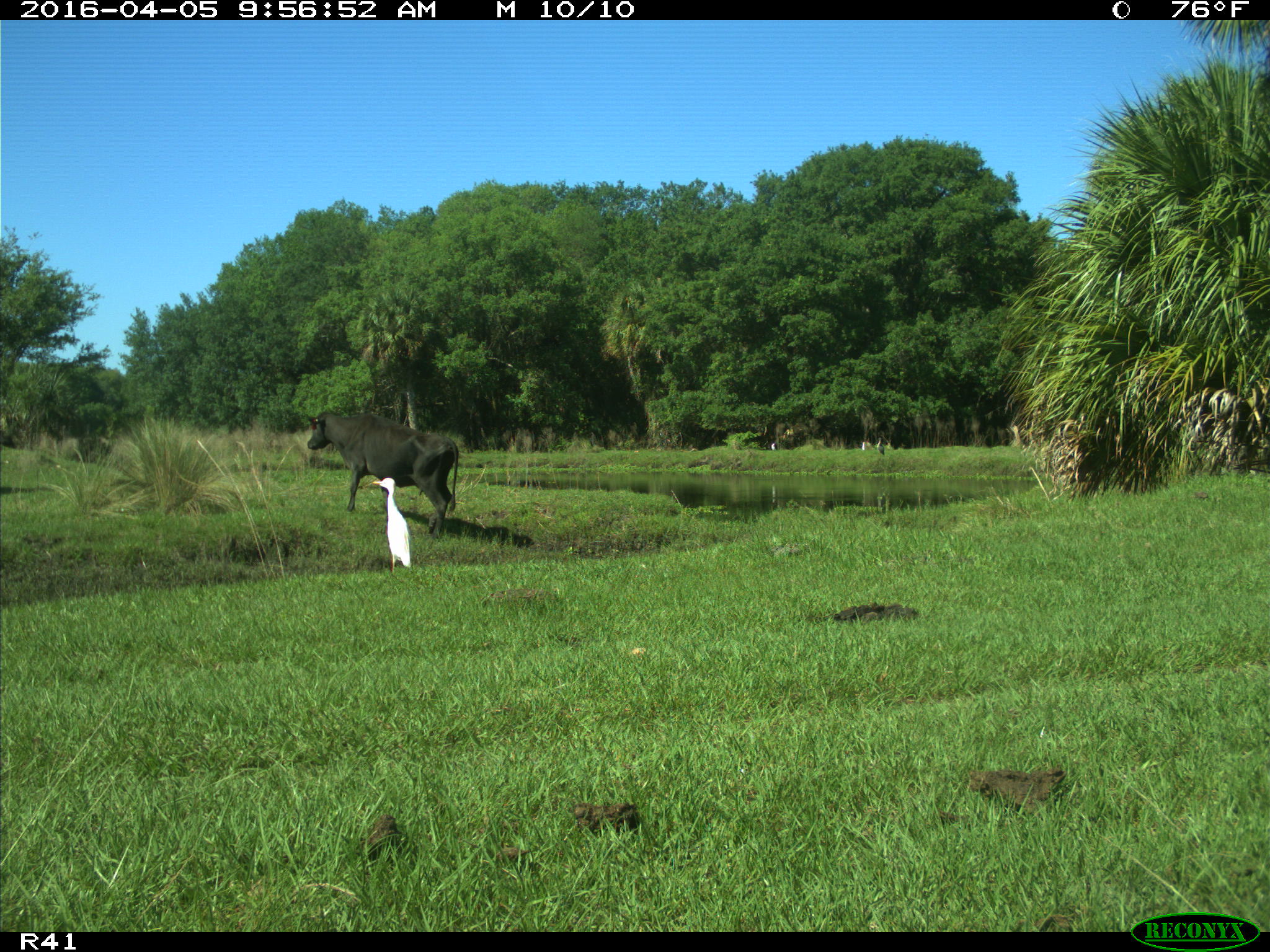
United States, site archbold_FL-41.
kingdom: Animalia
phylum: Chordata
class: Mammalia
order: Artiodactyla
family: Bovidae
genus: Bos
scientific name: Bos taurus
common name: domestic cow